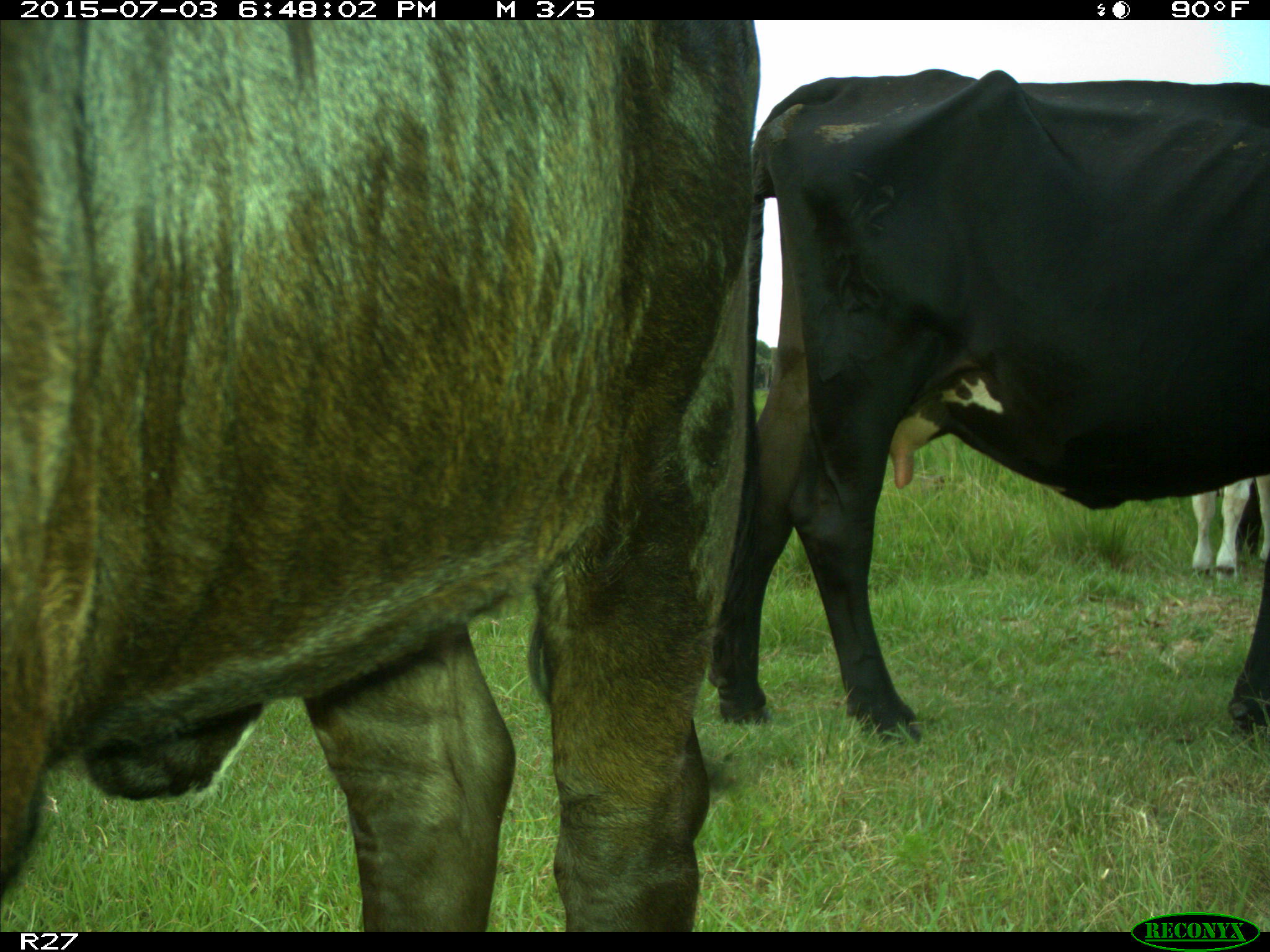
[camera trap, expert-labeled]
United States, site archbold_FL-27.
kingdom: Animalia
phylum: Chordata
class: Mammalia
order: Artiodactyla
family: Bovidae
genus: Bos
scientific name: Bos taurus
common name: domestic cow